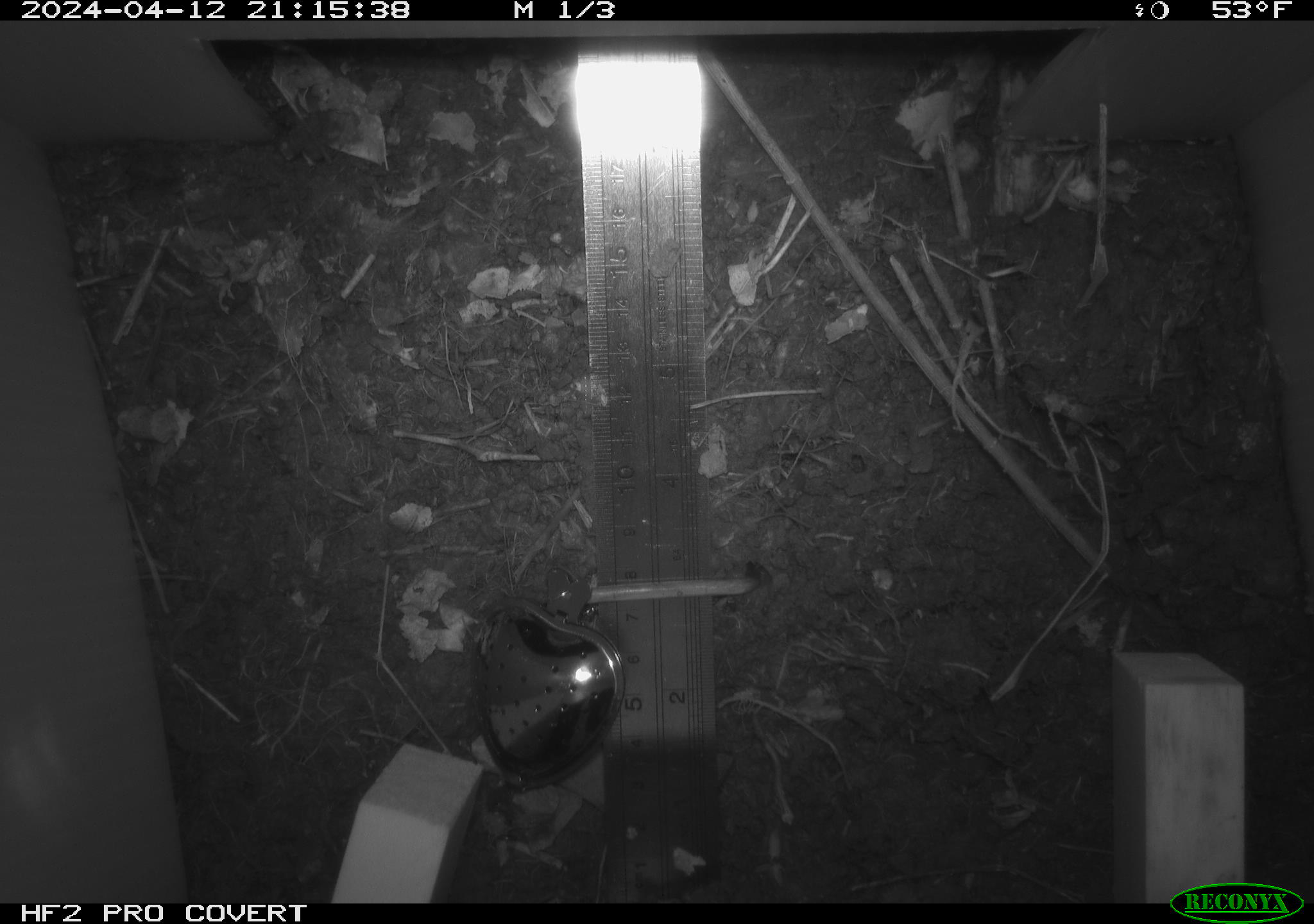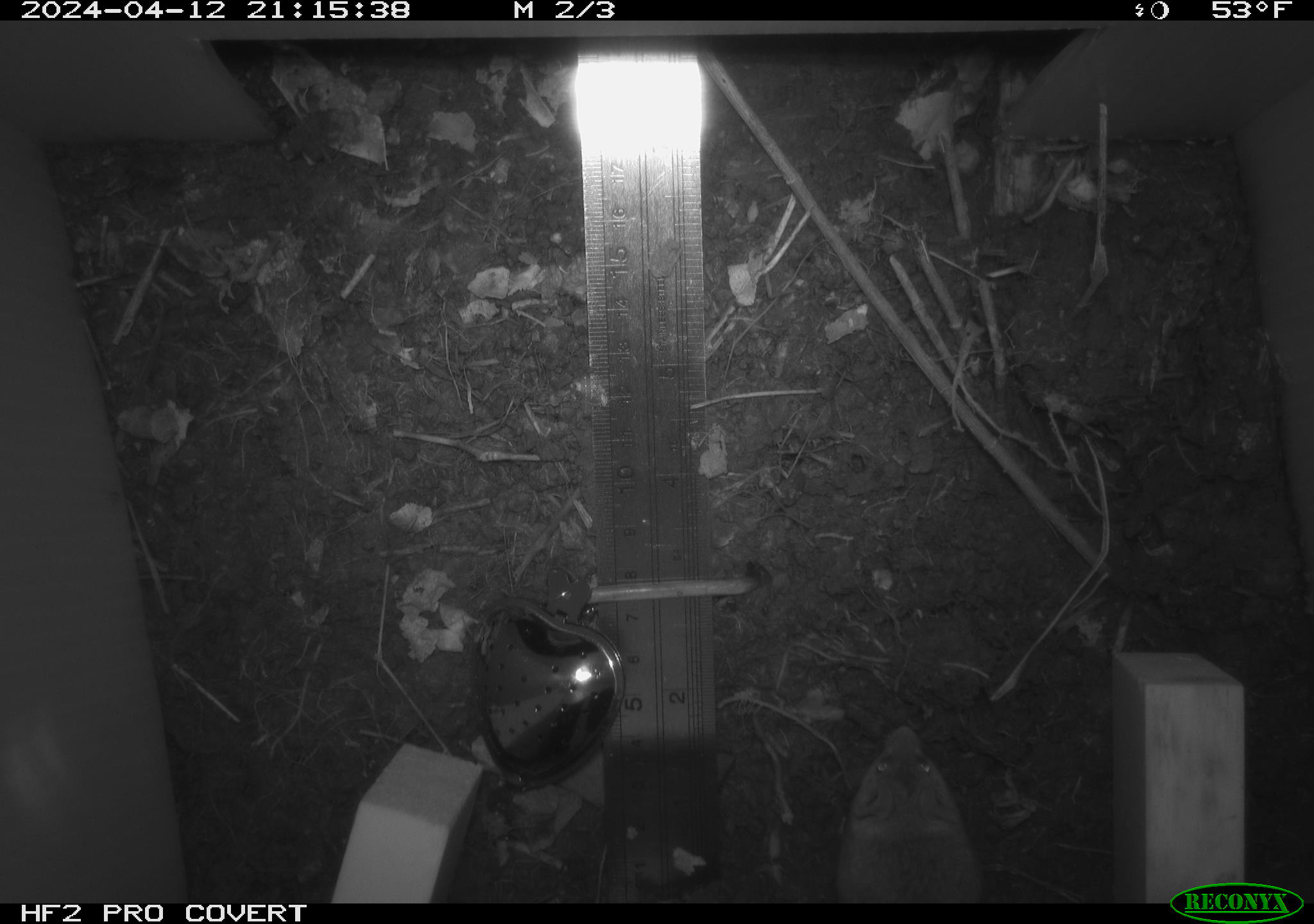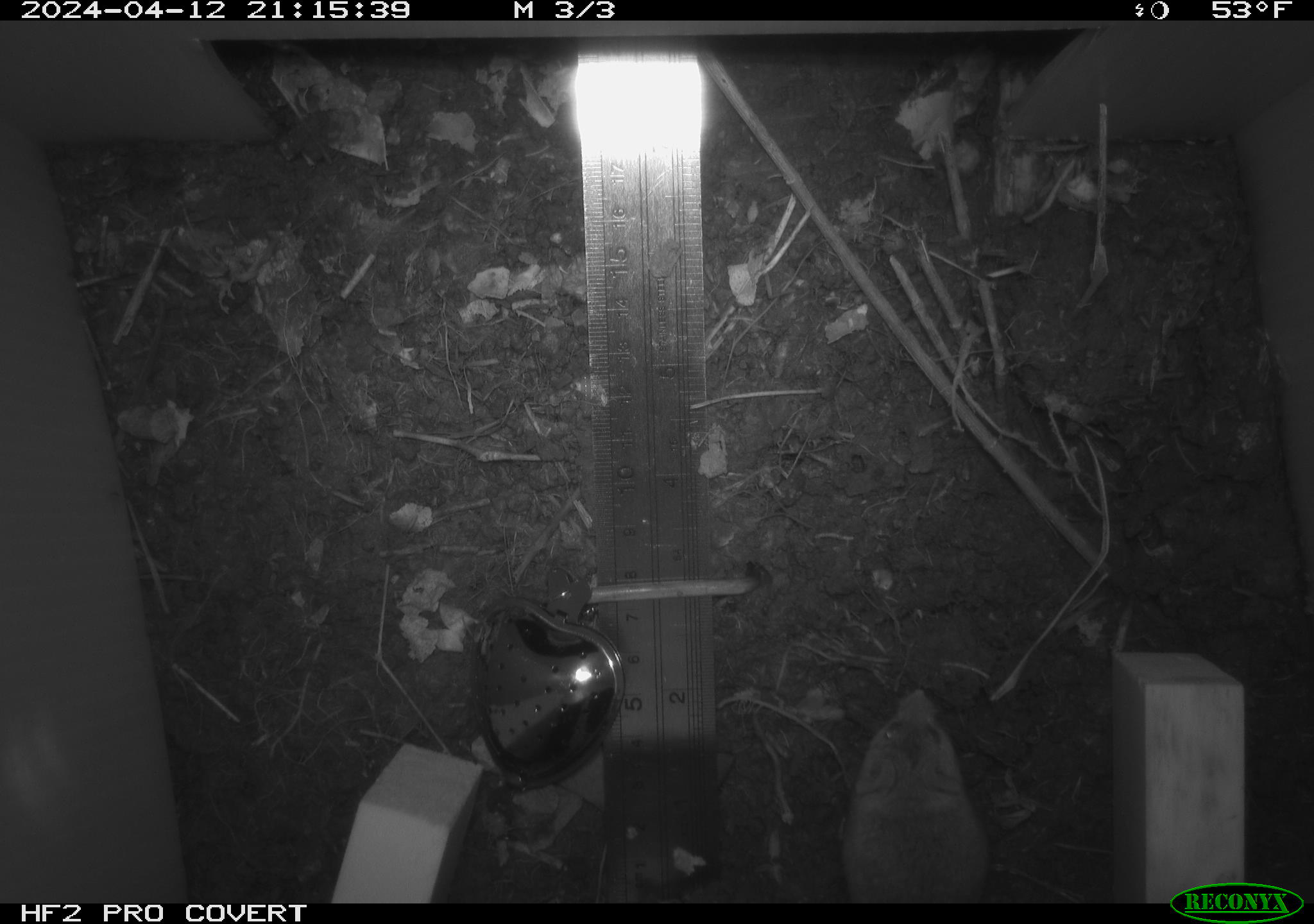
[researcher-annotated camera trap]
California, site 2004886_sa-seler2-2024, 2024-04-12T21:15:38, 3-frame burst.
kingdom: Animalia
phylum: Chordata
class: Mammalia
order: Rodentia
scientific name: Rodentia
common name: mouse species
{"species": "mouse species (Rodentia)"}